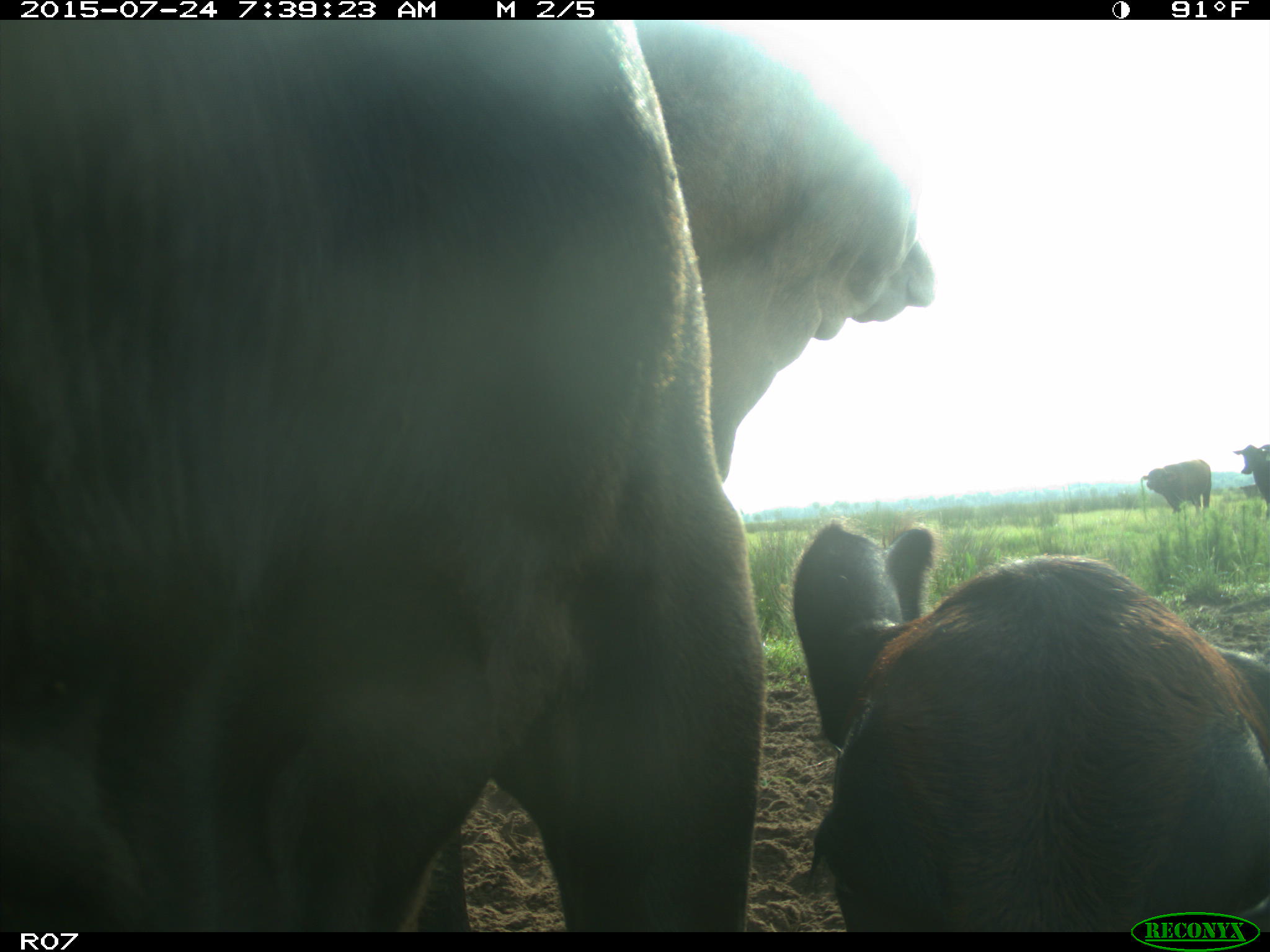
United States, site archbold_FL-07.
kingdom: Animalia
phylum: Chordata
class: Mammalia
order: Artiodactyla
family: Bovidae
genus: Bos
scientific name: Bos taurus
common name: domestic cow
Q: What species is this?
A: Bos taurus (domestic cow).